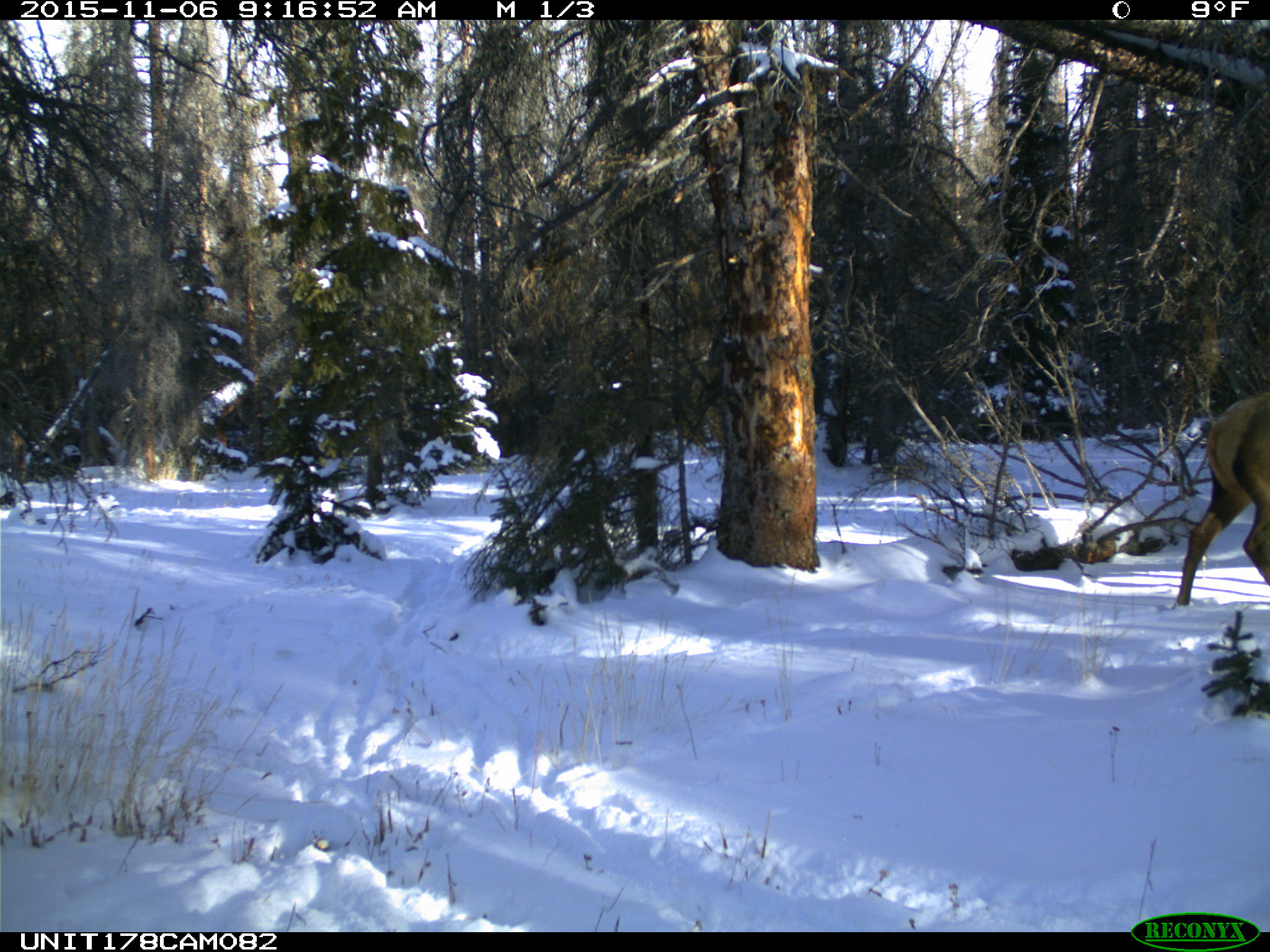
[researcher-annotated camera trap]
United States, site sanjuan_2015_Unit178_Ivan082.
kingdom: Animalia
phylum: Chordata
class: Mammalia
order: Artiodactyla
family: Cervidae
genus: Cervus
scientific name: Cervus elaphus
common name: red deer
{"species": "Cervus elaphus (red deer)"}